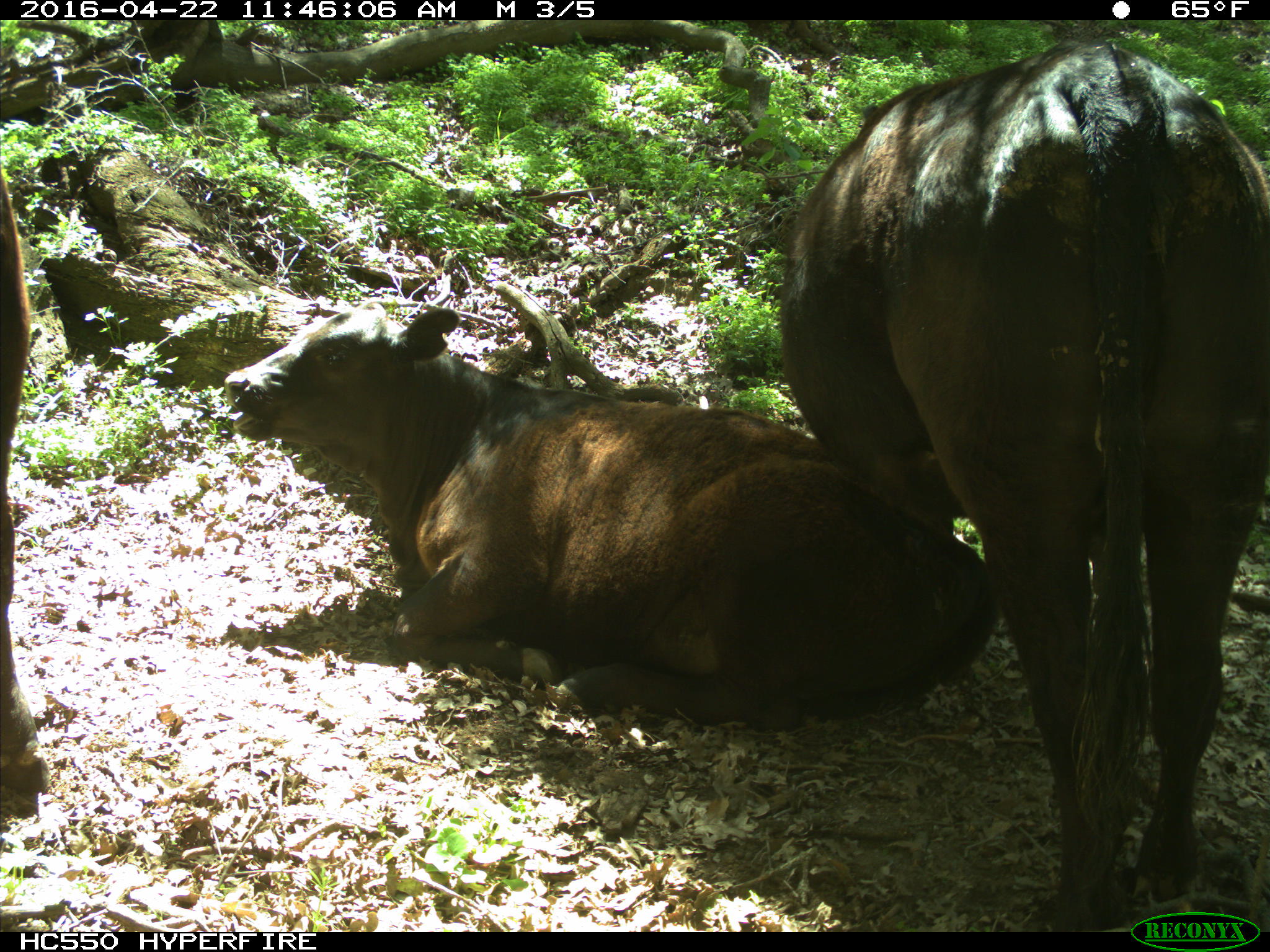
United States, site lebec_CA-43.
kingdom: Animalia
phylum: Chordata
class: Mammalia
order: Artiodactyla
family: Bovidae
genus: Bos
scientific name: Bos taurus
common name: domestic cow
Bos taurus (domestic cow).